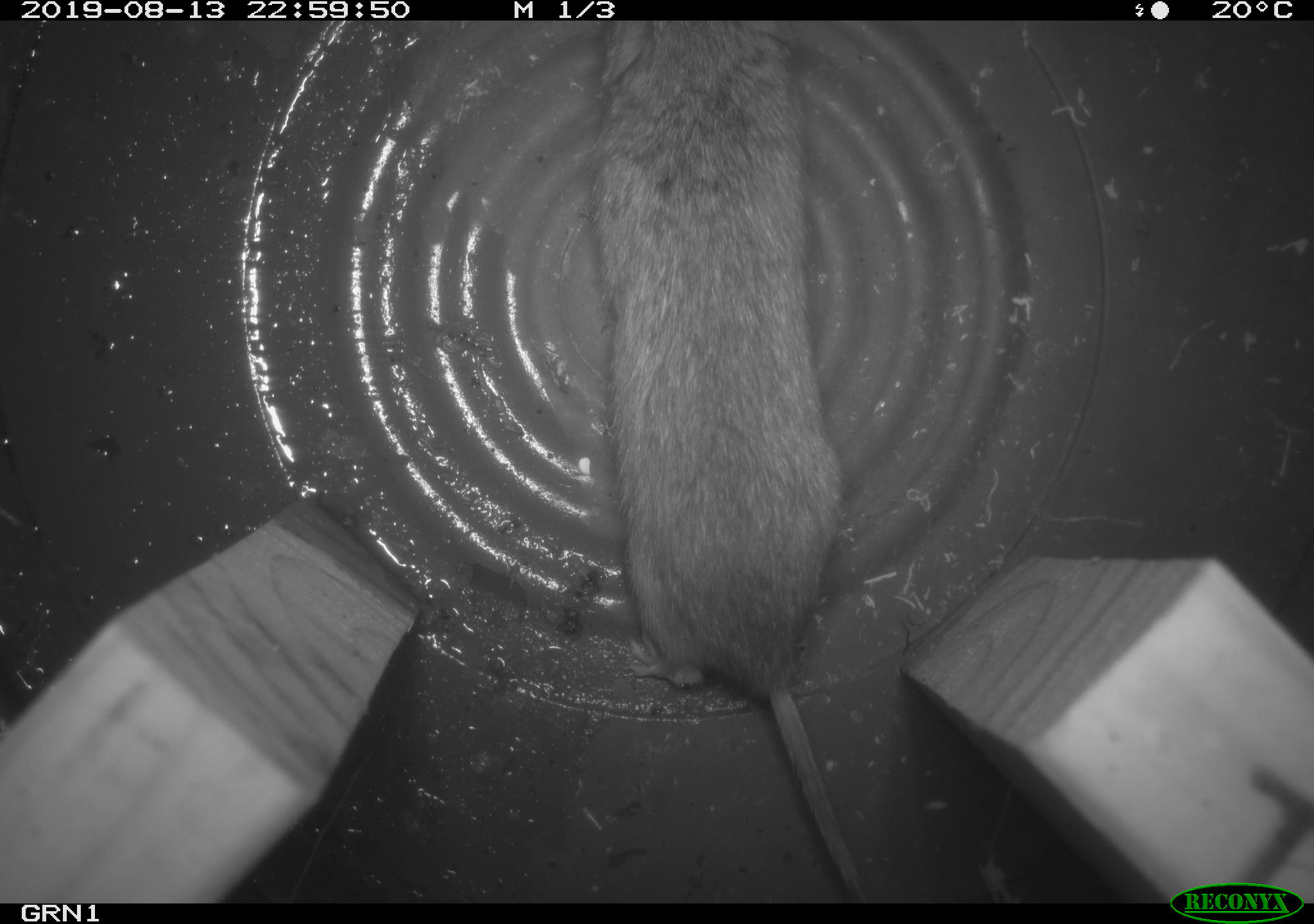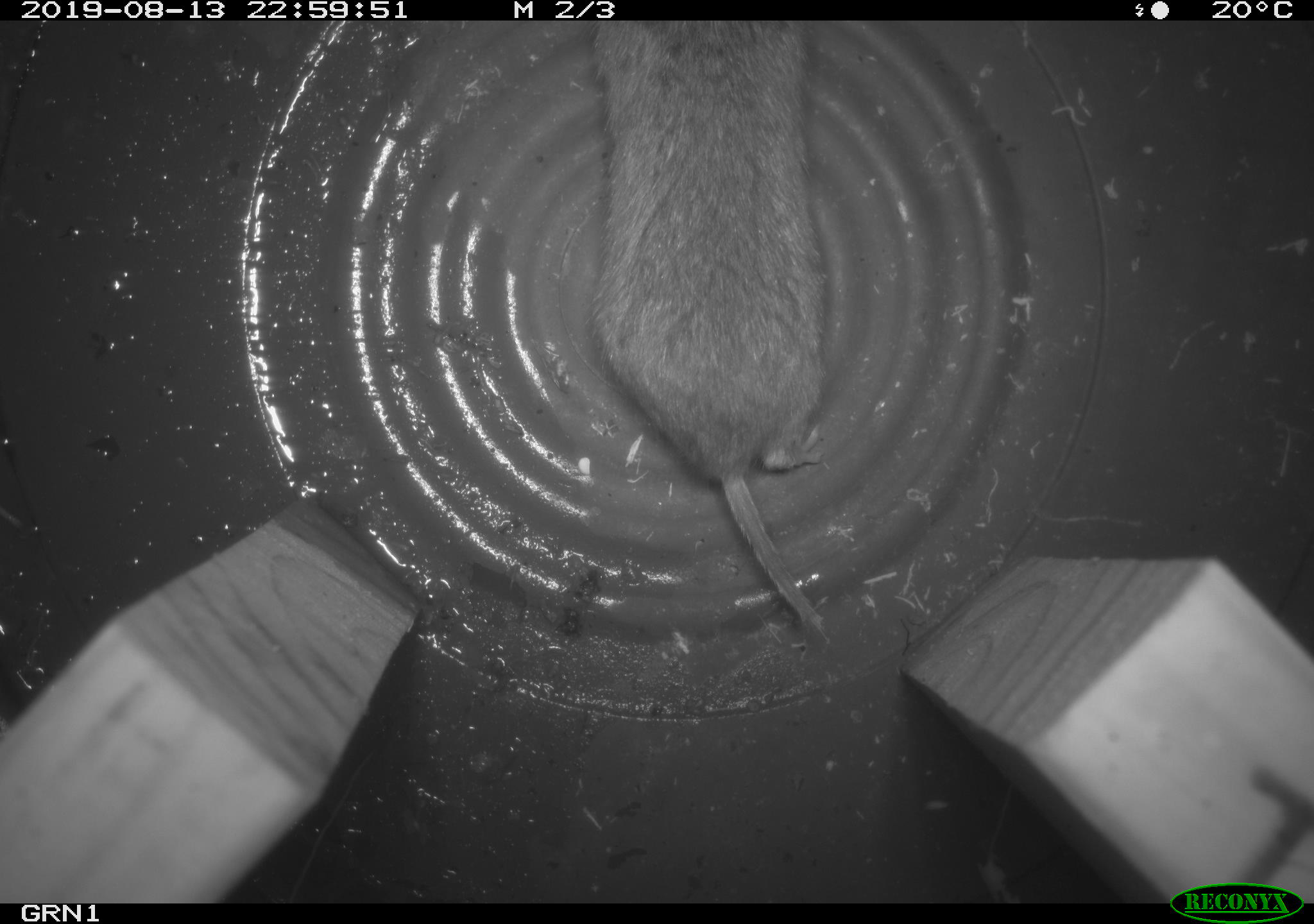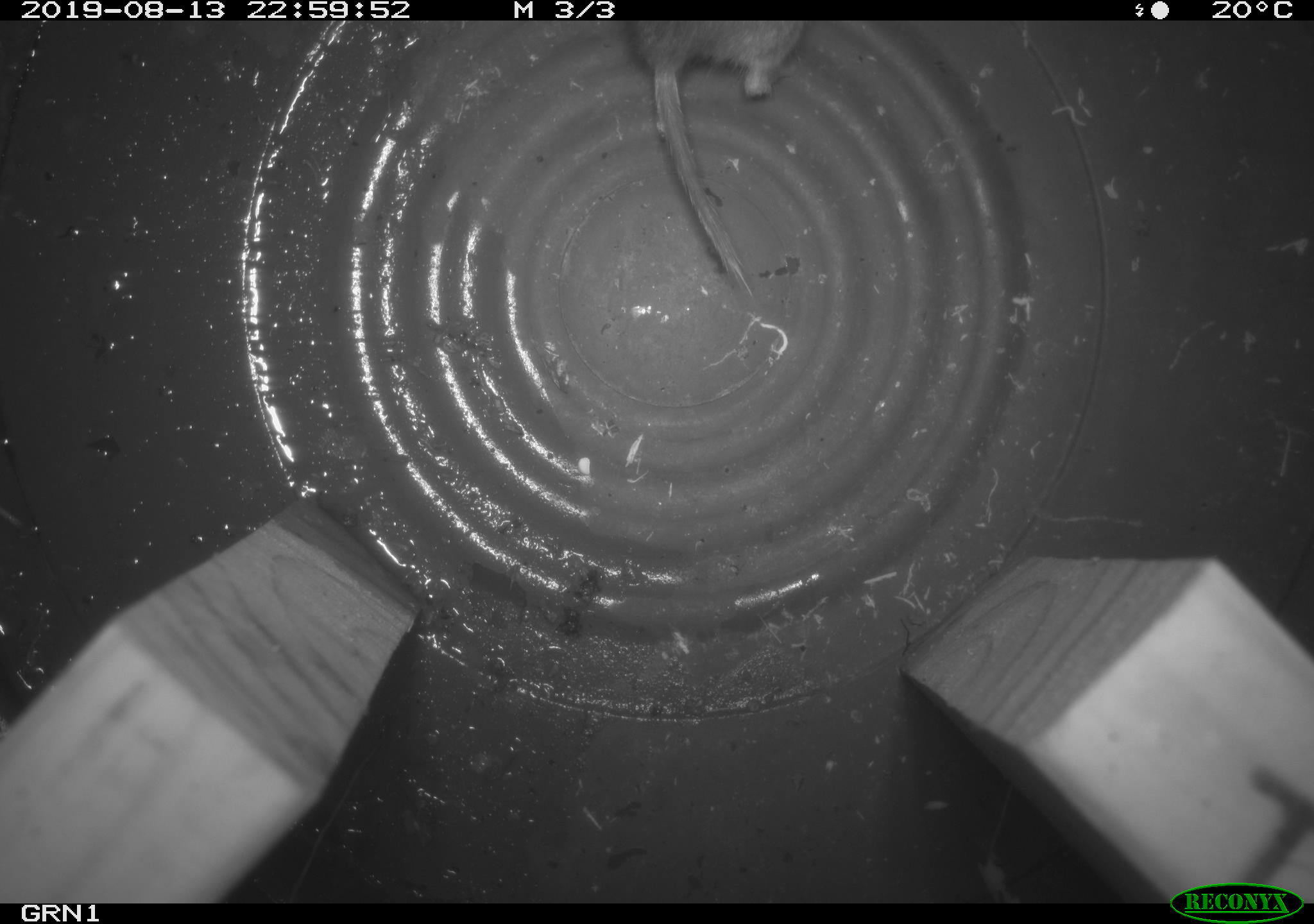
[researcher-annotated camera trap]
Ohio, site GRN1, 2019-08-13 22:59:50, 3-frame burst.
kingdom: Animalia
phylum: Chordata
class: Mammalia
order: Rodentia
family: Cricetidae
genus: Microtus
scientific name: Microtus pennsylvanicus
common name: meadow vole